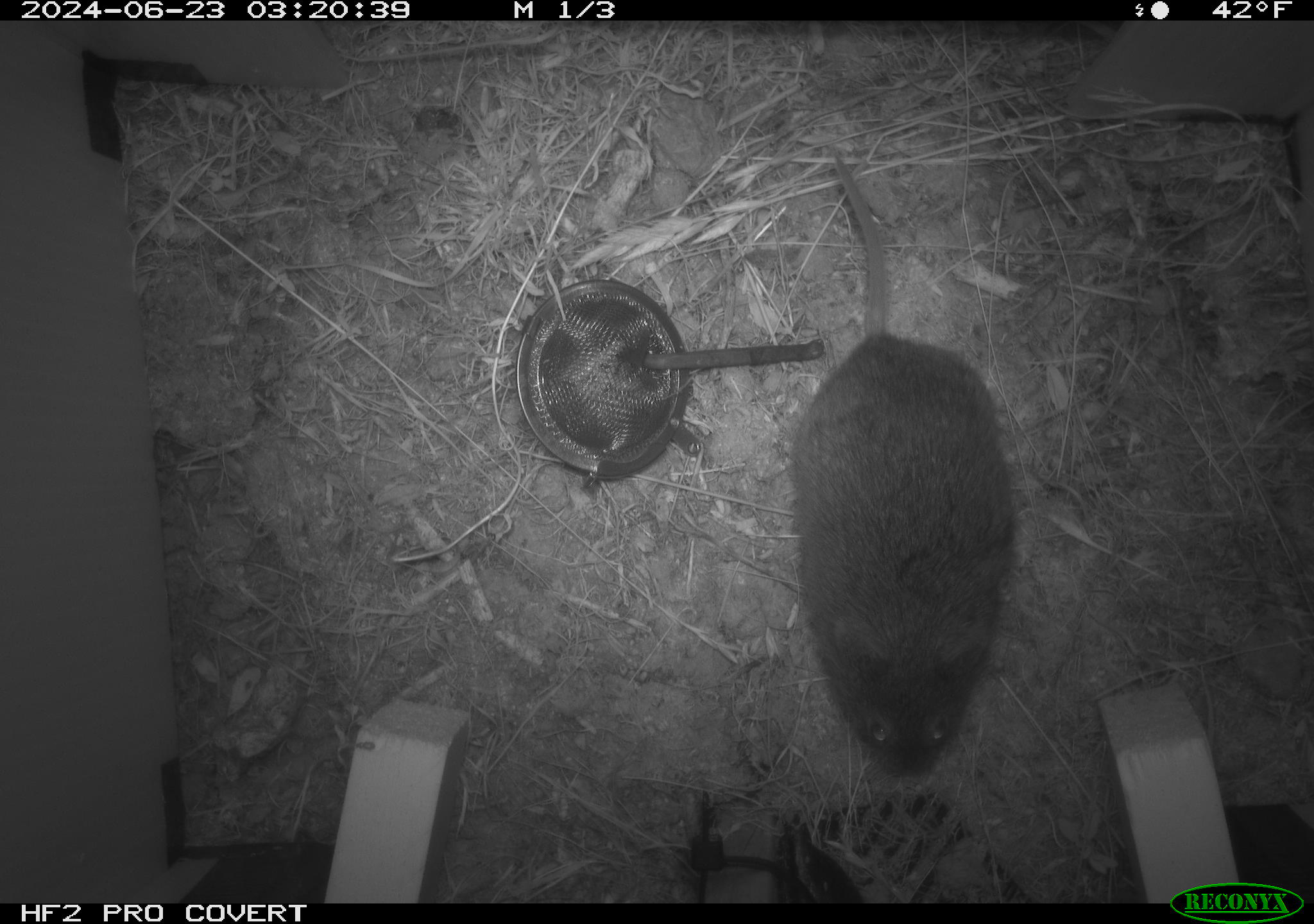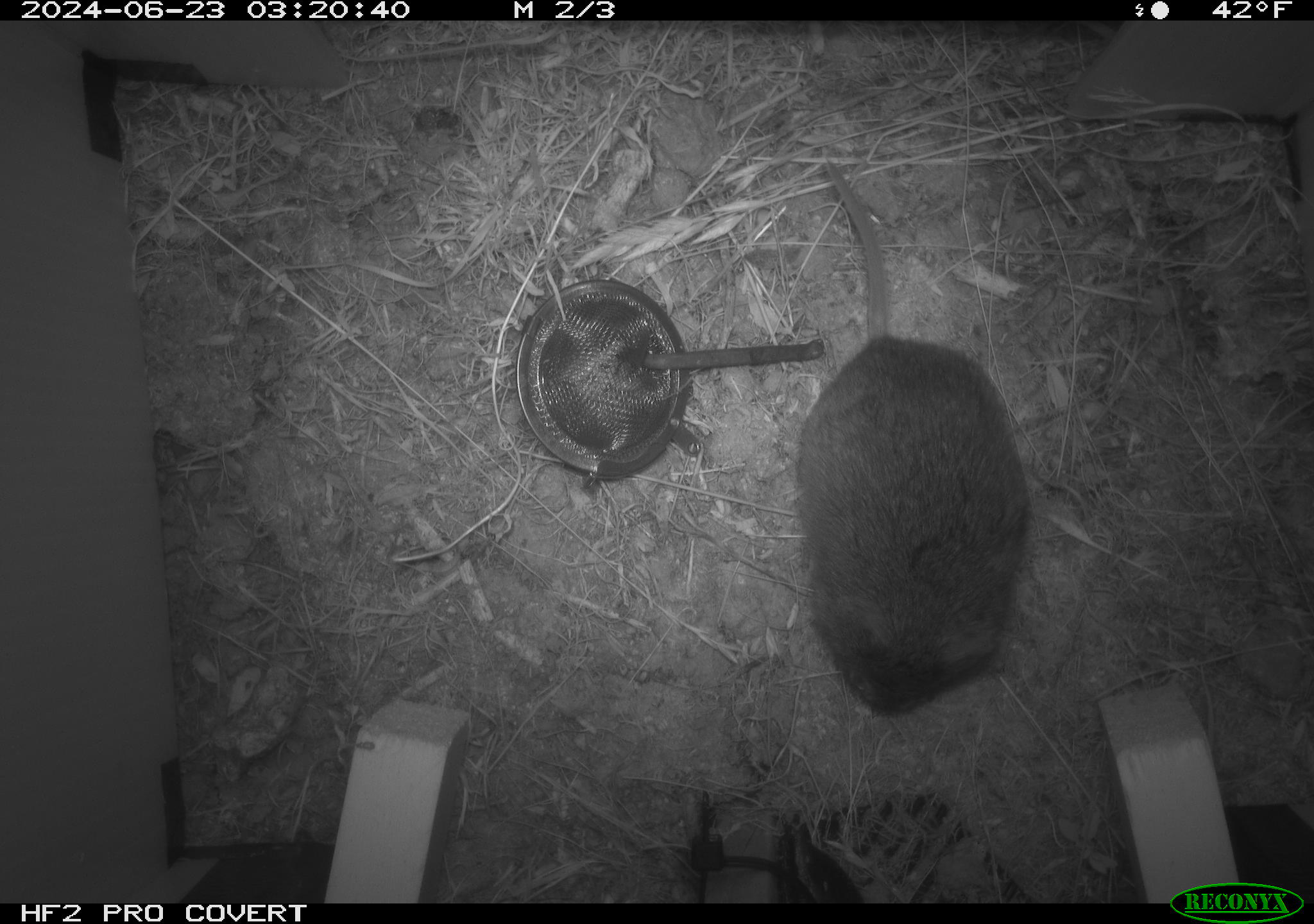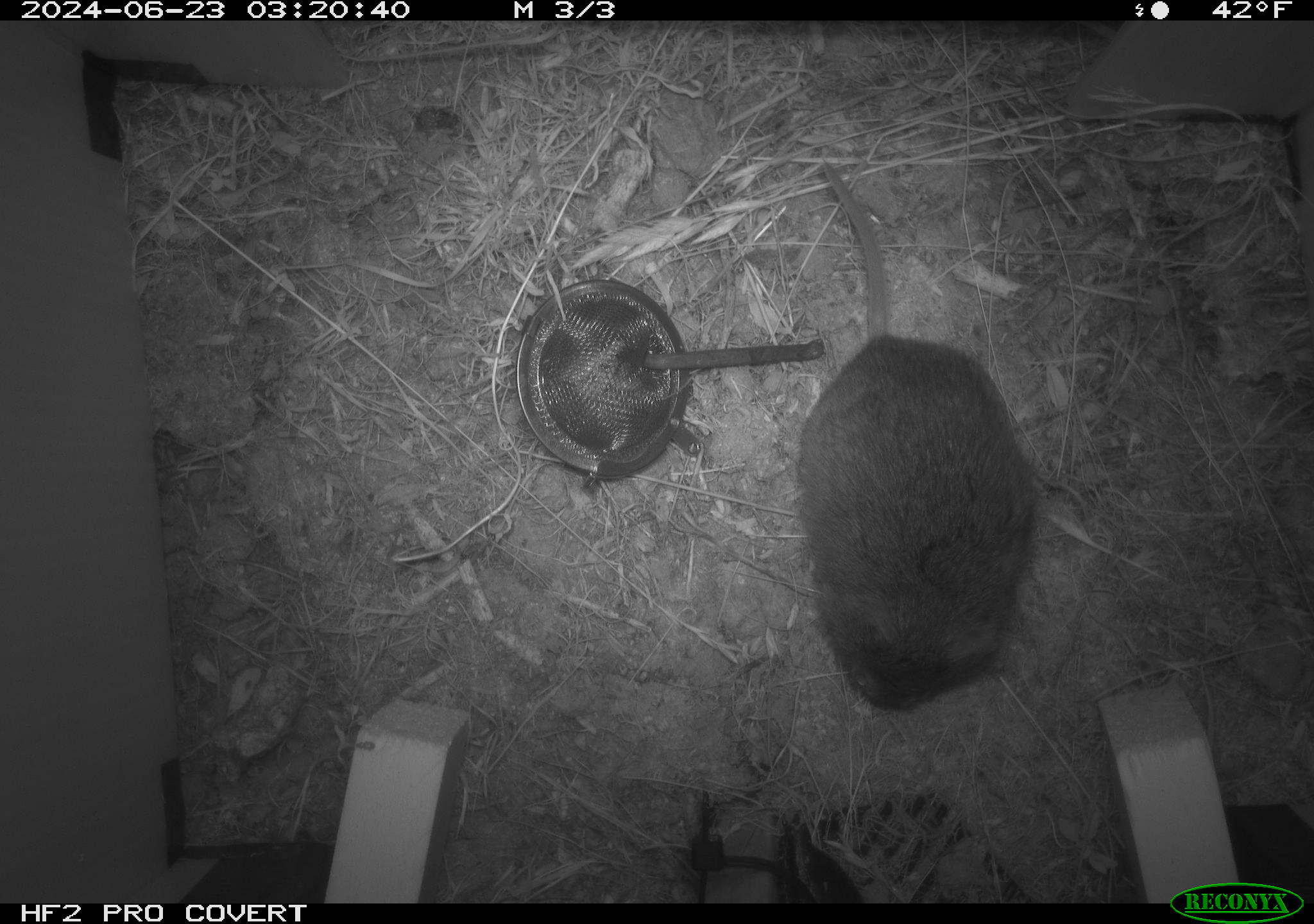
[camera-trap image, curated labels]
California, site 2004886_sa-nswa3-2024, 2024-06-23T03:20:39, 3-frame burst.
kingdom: Animalia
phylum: Chordata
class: Mammalia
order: Rodentia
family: Cricetidae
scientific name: Arvicolinae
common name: voles, lemmings, and muskrats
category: arvicolinae subfamily